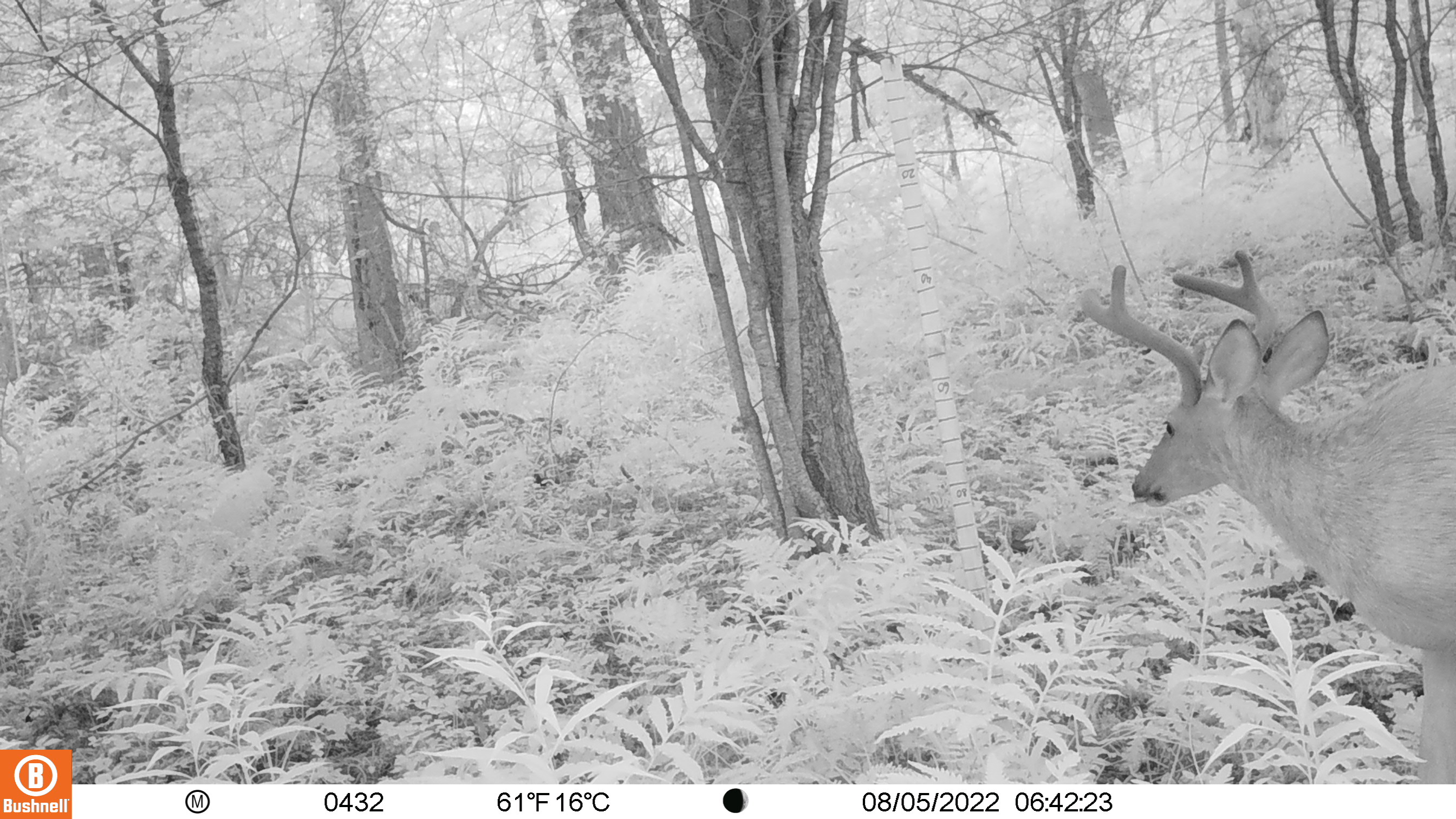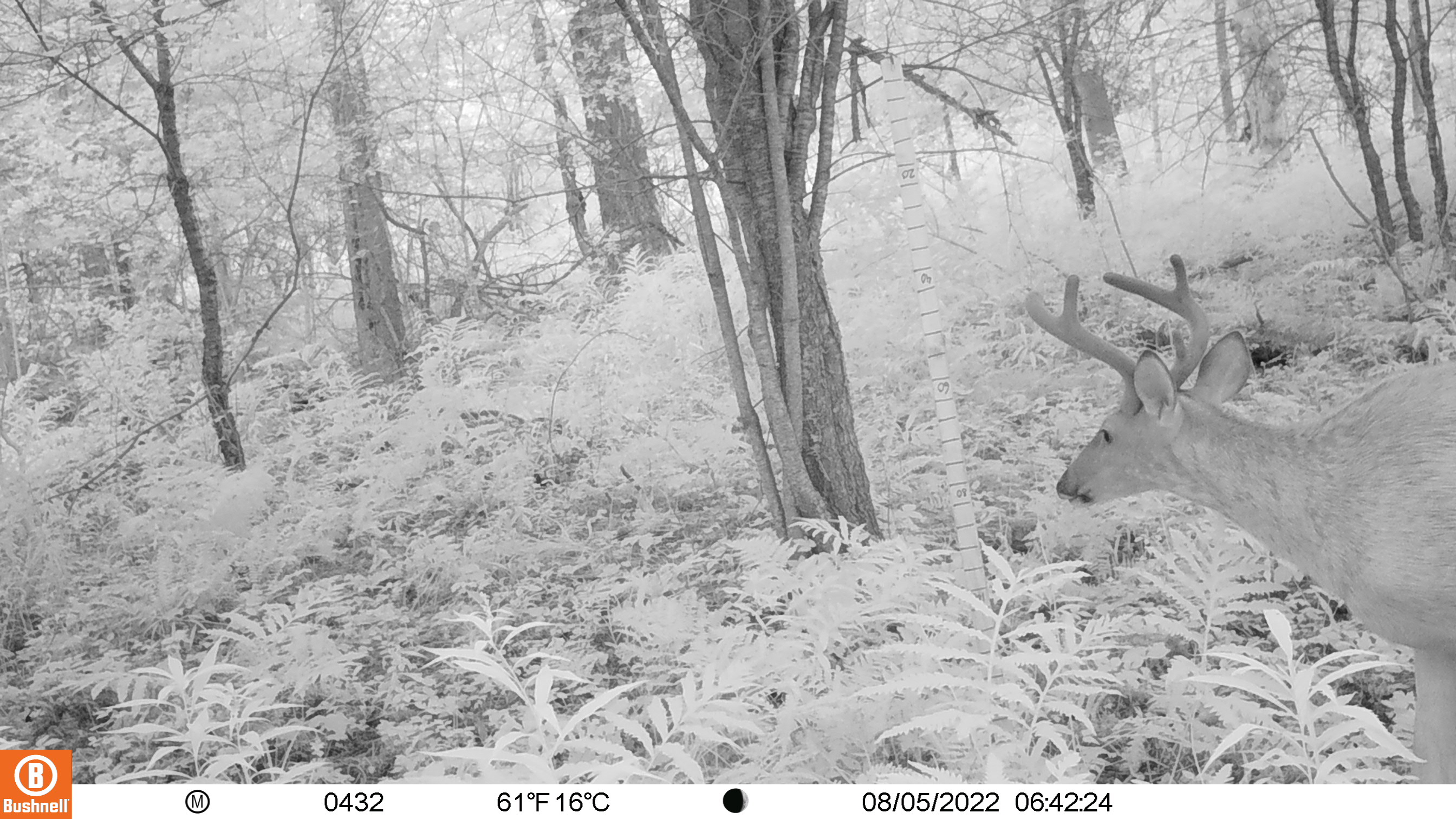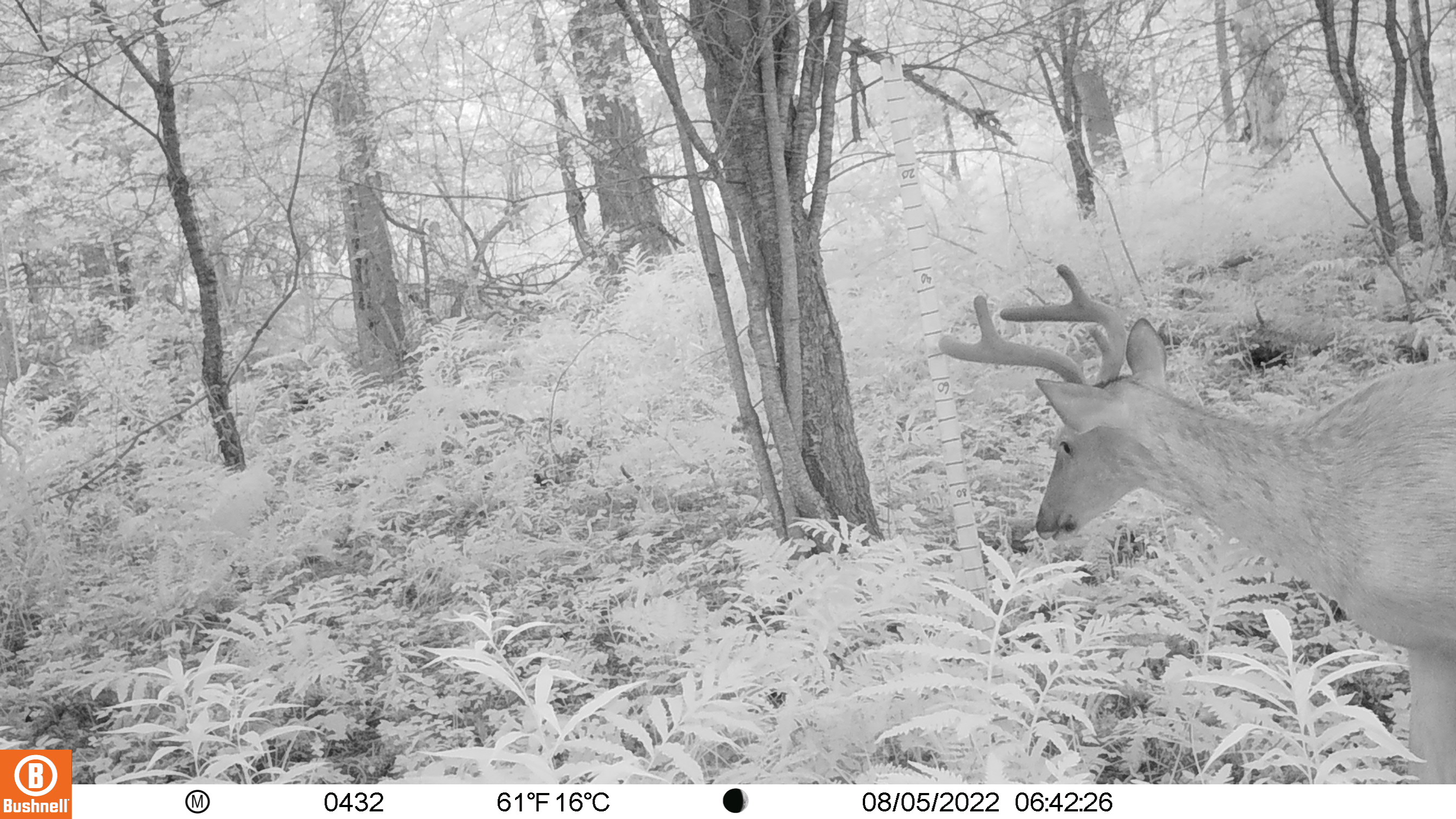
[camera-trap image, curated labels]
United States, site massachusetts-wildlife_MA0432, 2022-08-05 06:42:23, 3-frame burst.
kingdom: Animalia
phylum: Chordata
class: Mammalia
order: Artiodactyla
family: Cervidae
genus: Odocoileus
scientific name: Odocoileus virginianus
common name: white-tailed deer